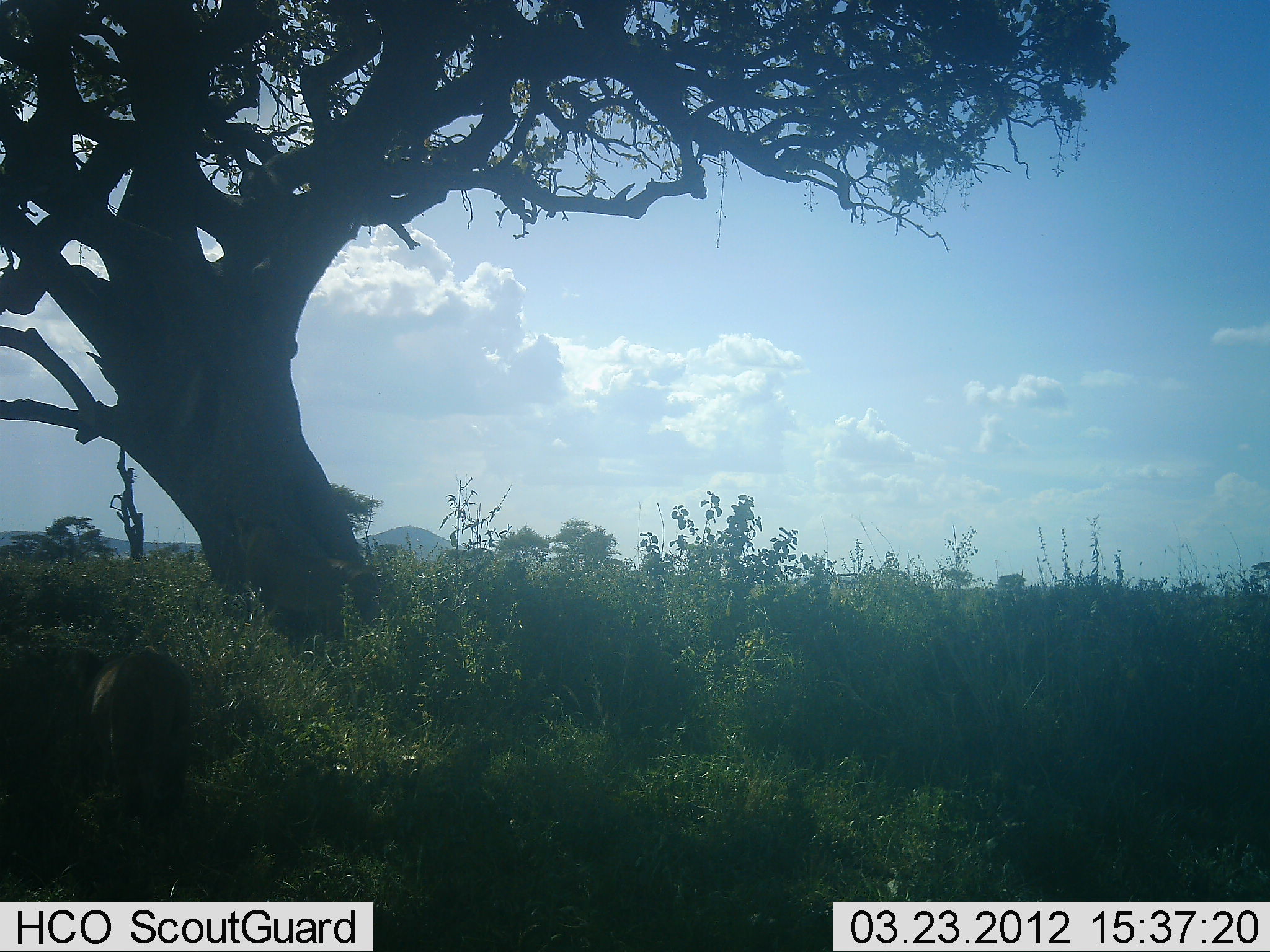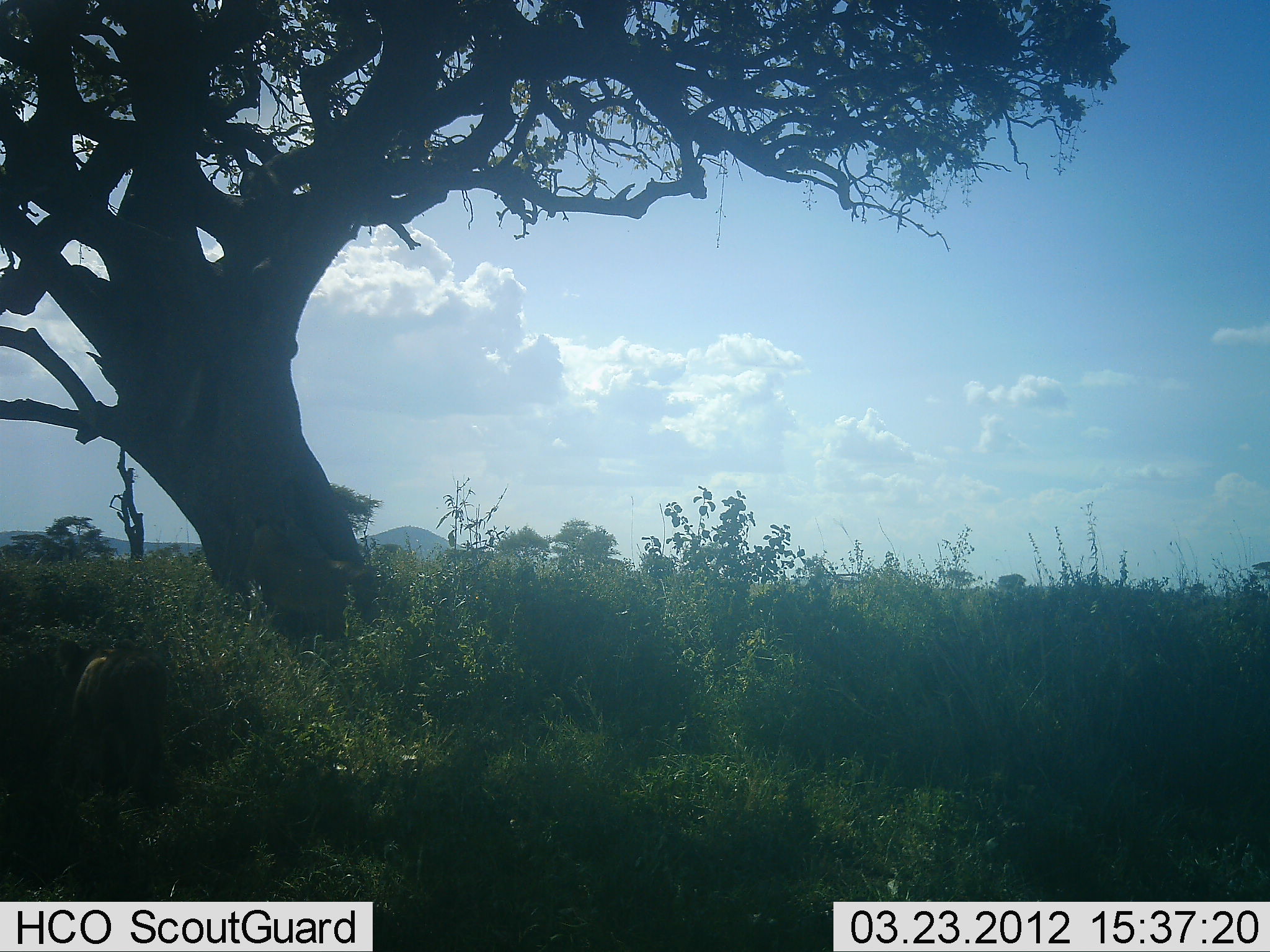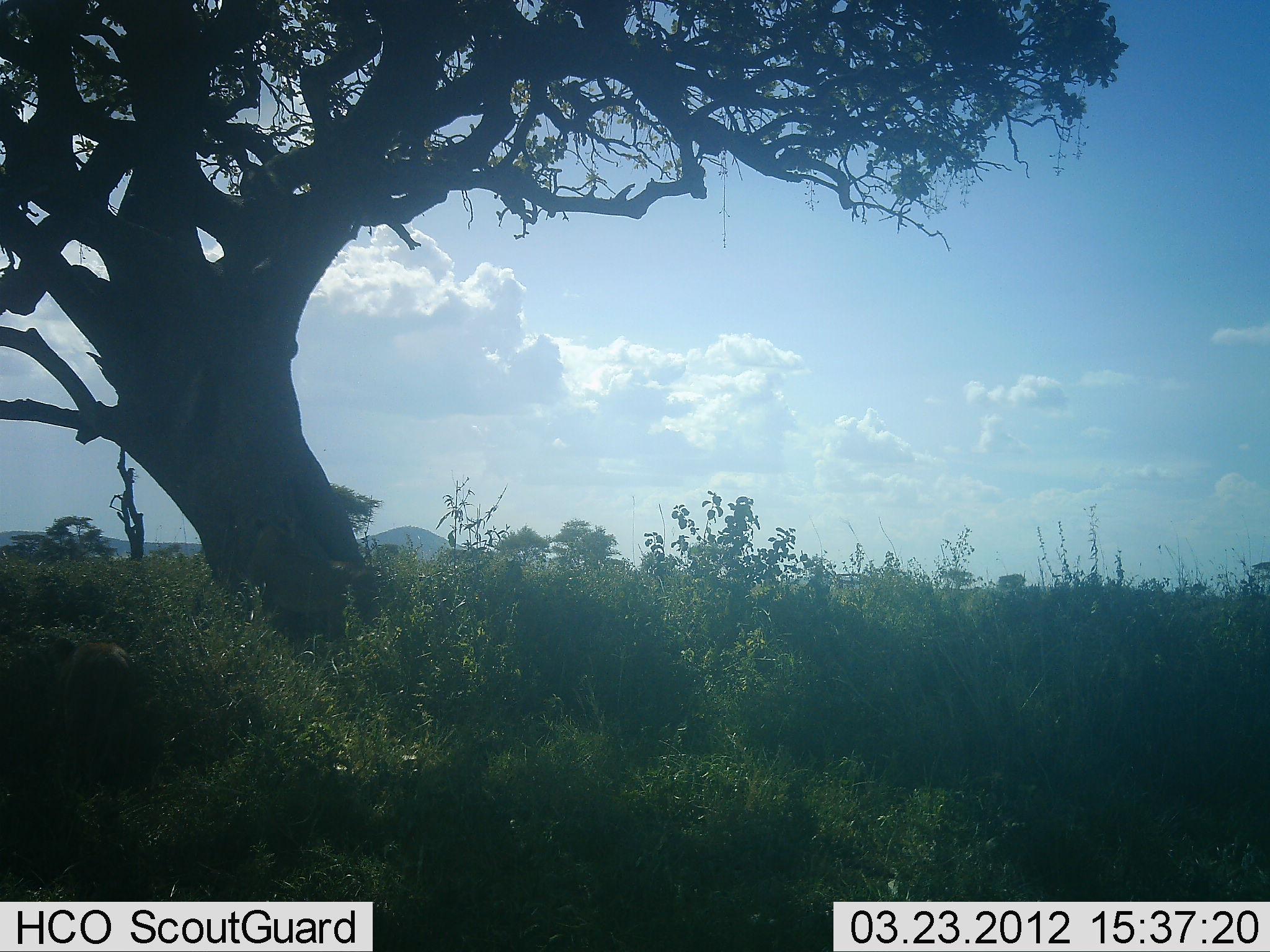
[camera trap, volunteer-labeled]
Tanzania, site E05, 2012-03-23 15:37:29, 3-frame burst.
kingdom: Animalia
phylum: Chordata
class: Mammalia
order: Artiodactyla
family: Bovidae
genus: Connochaetes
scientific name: Connochaetes taurinus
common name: blue wildebeest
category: wildebeest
Wildebeest (blue wildebeest) (Connochaetes taurinus), count 1. Behavior (volunteer vote fractions): standing 0%, resting 0%, moving 67%, interacting 0%. Young present (vote fraction): 33%. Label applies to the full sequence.